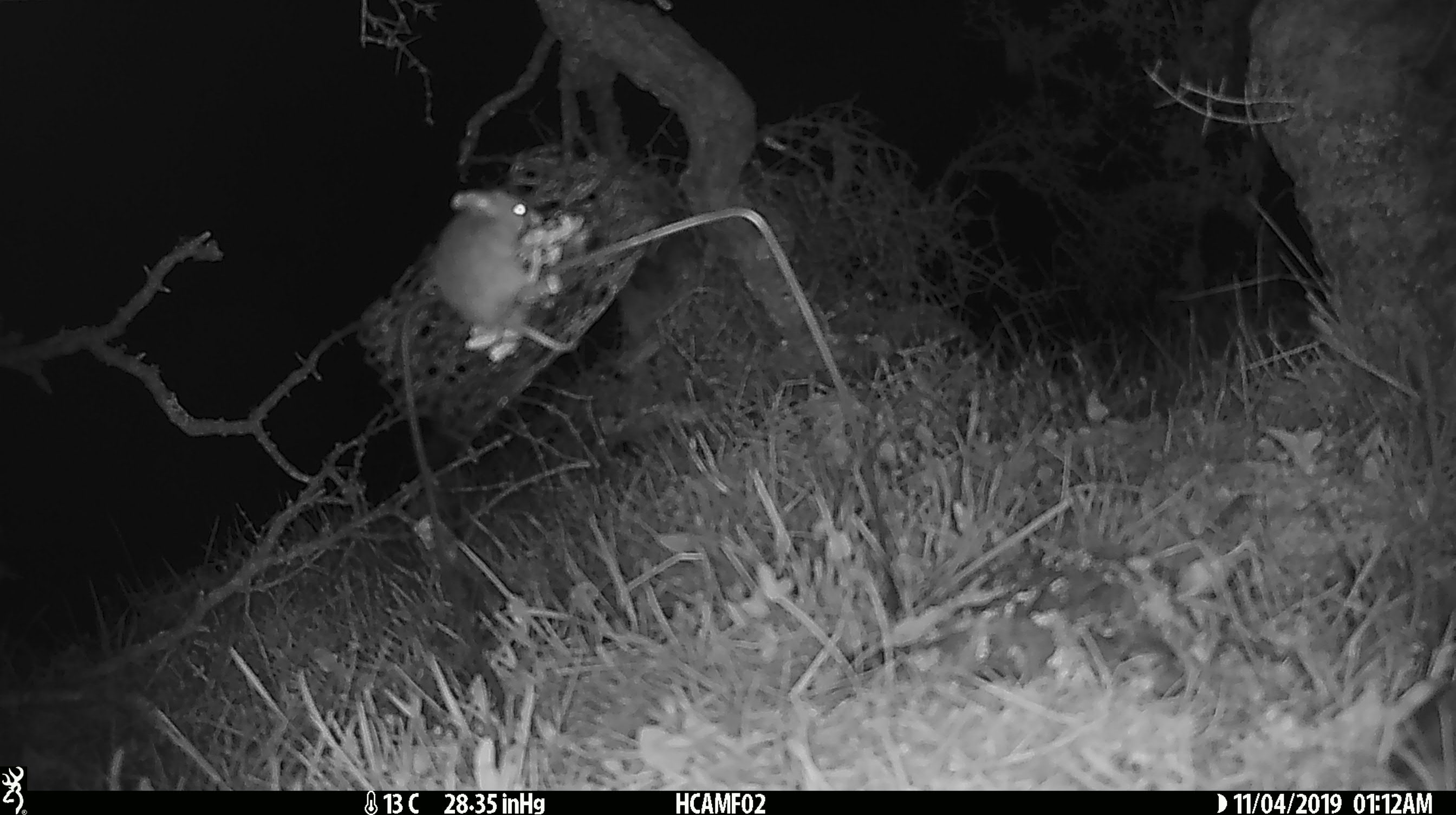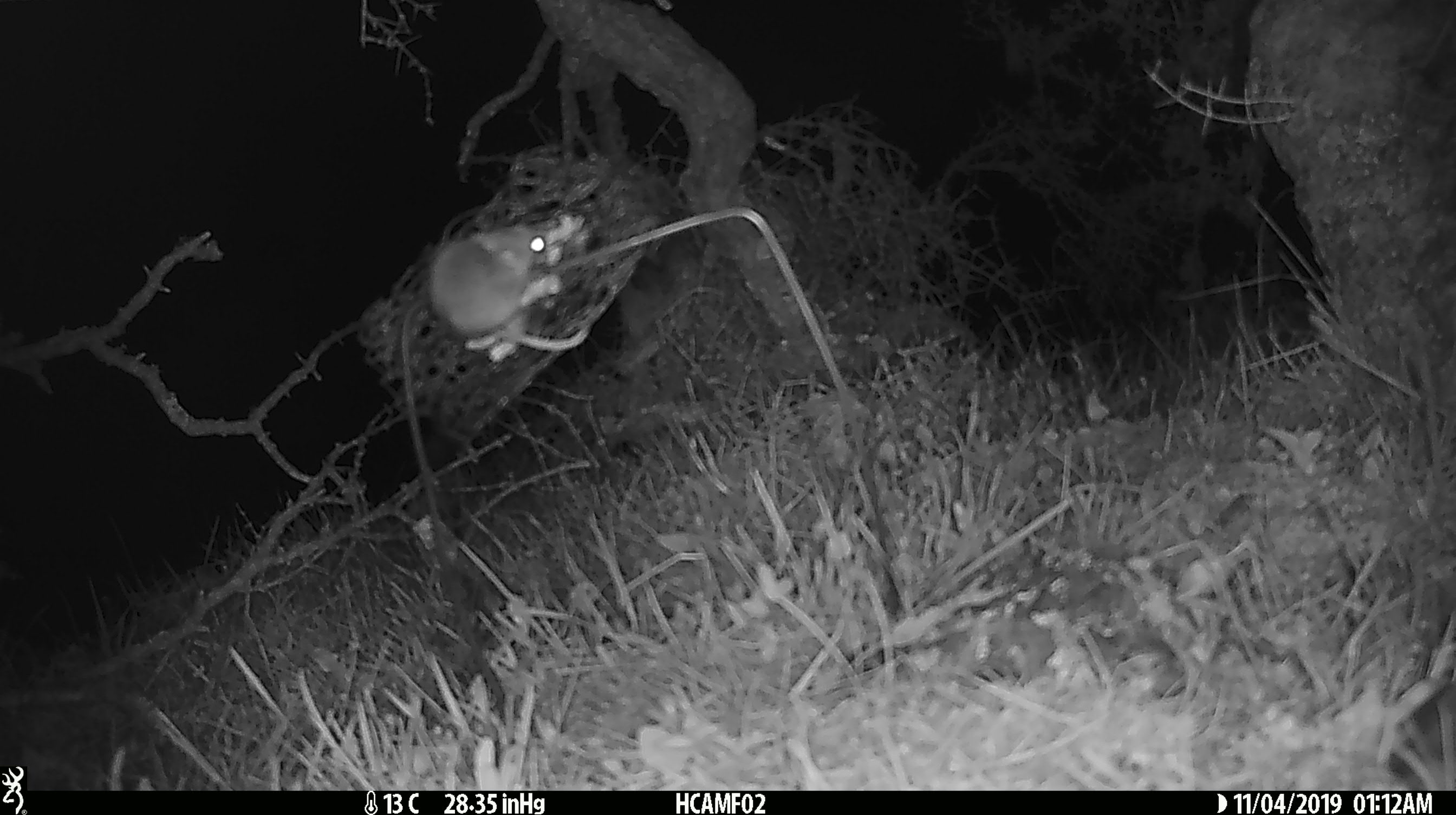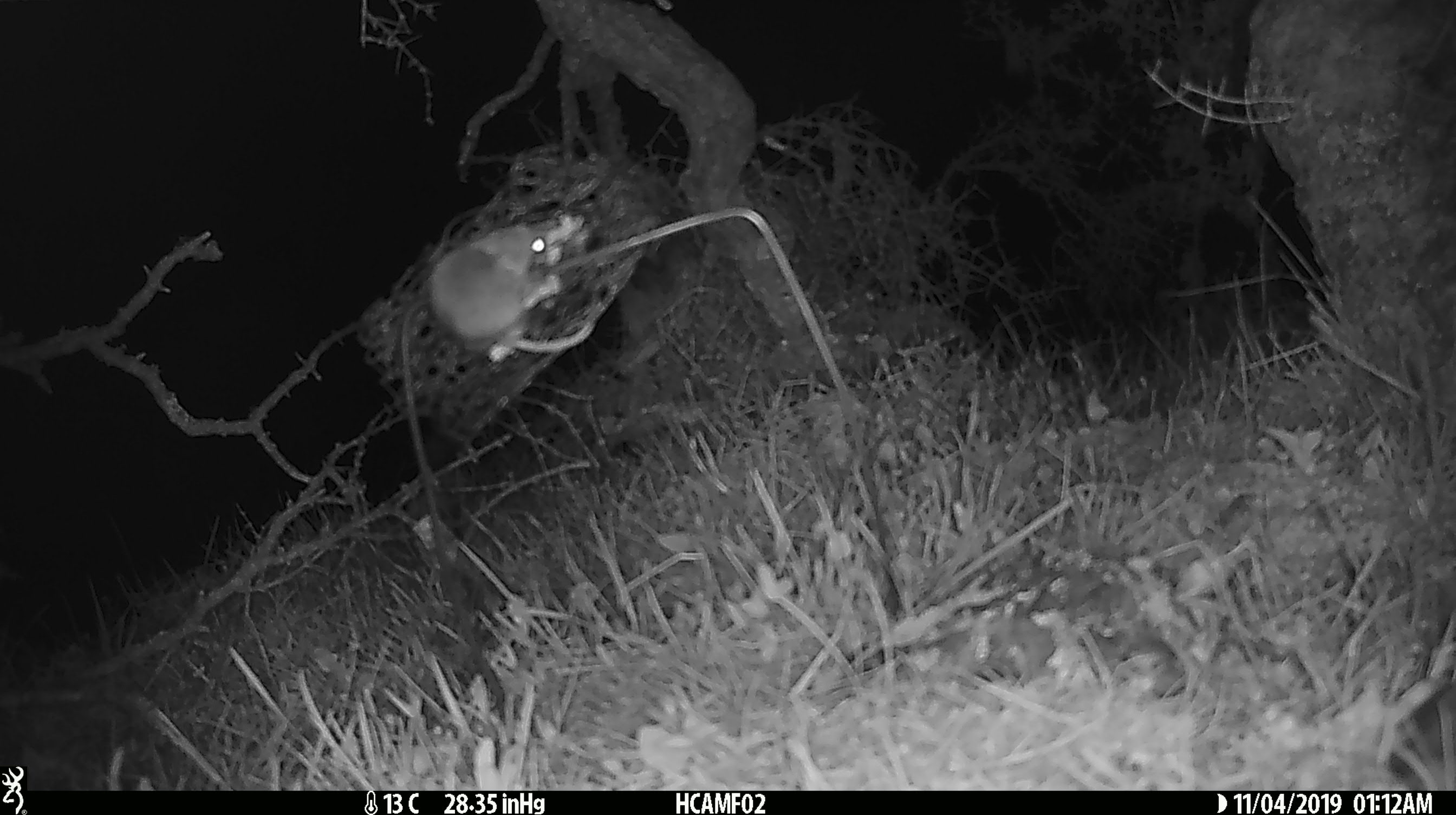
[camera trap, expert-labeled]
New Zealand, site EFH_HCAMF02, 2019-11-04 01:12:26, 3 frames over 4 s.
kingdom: Animalia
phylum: Chordata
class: Mammalia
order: Rodentia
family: Muridae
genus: Mus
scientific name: Mus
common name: mouse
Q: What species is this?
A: Mouse (Mus).